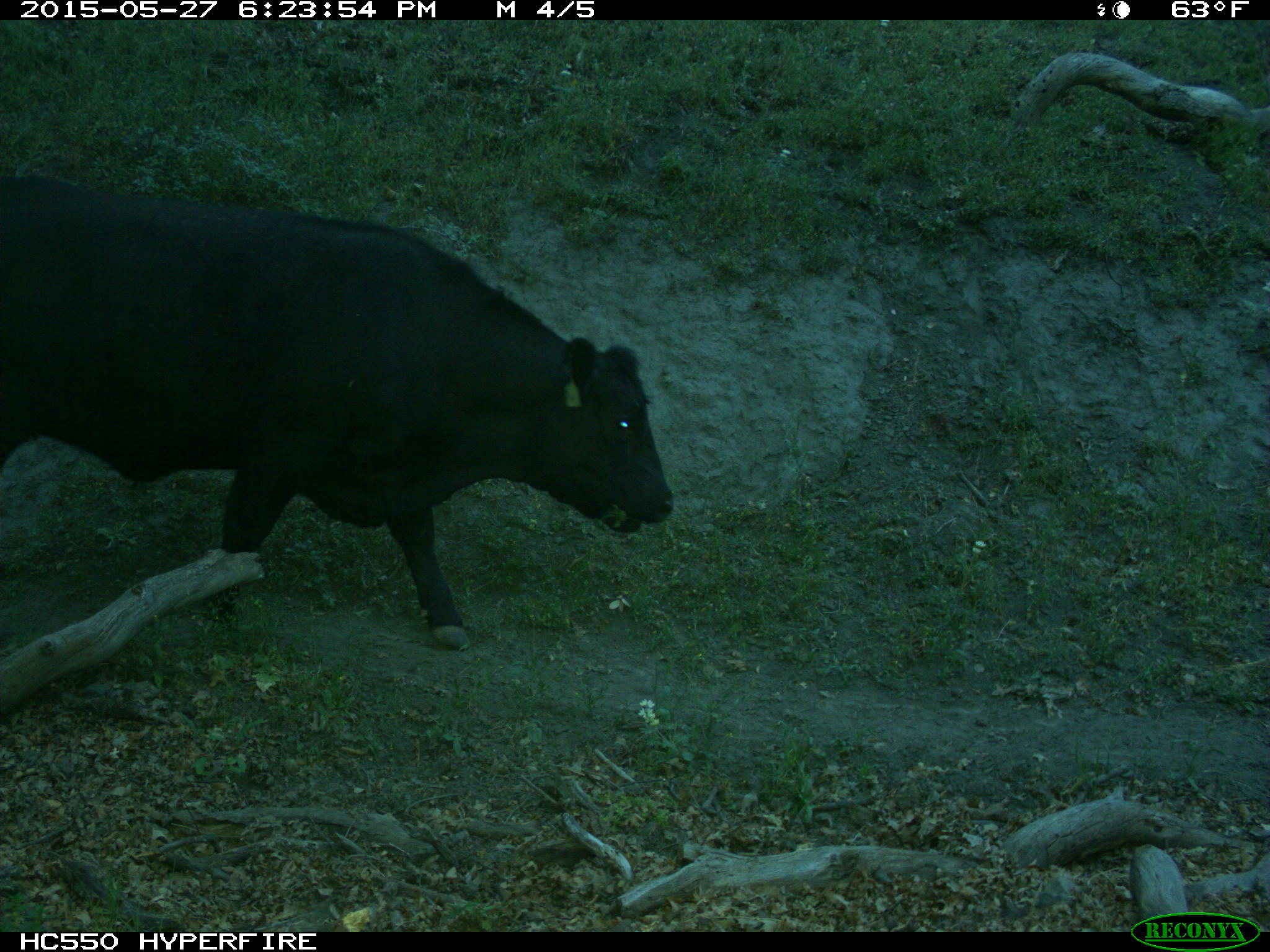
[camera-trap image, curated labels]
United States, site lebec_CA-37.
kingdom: Animalia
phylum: Chordata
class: Mammalia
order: Artiodactyla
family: Bovidae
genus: Bos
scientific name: Bos taurus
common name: domestic cow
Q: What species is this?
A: Bos taurus (domestic cow).